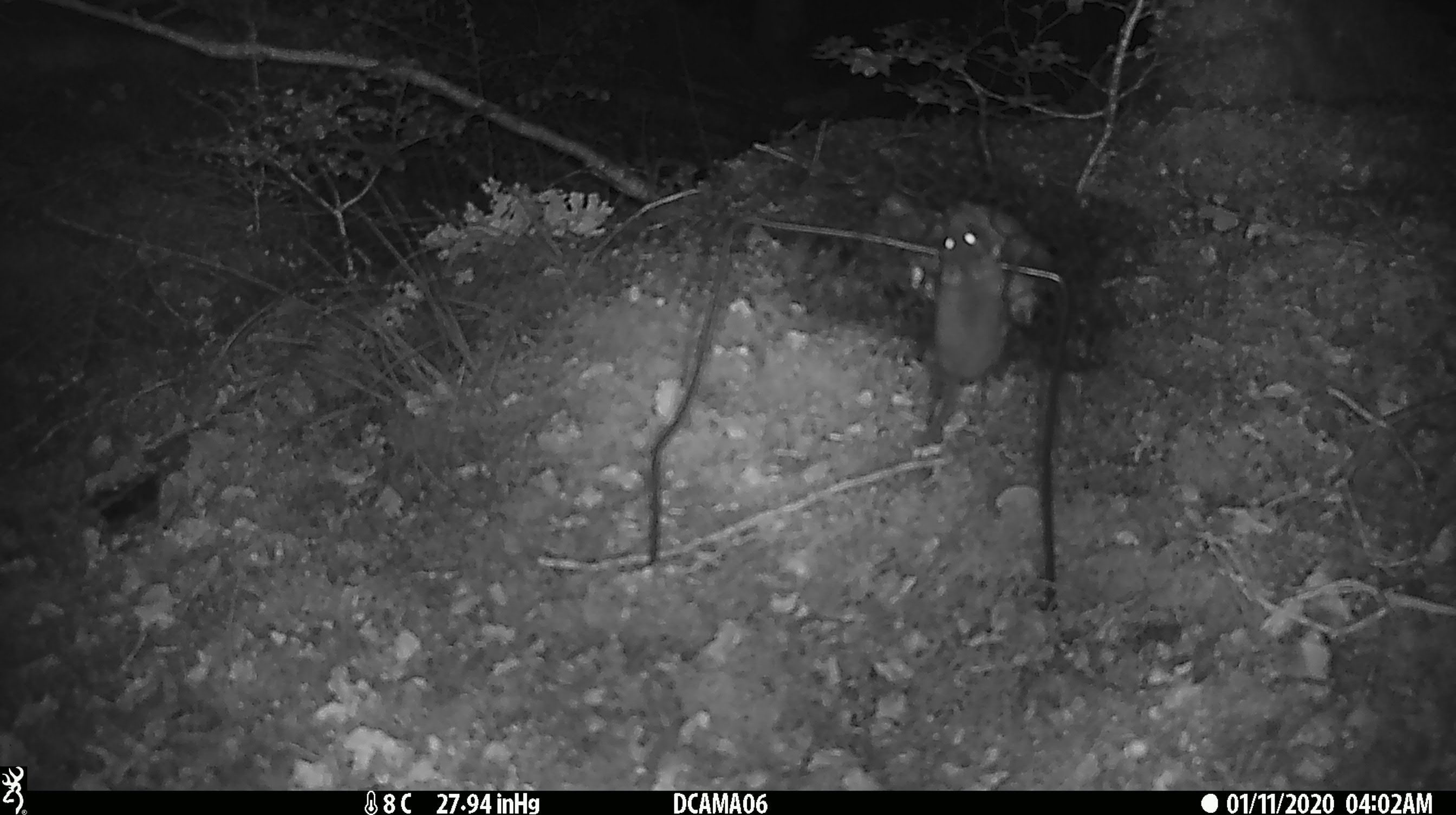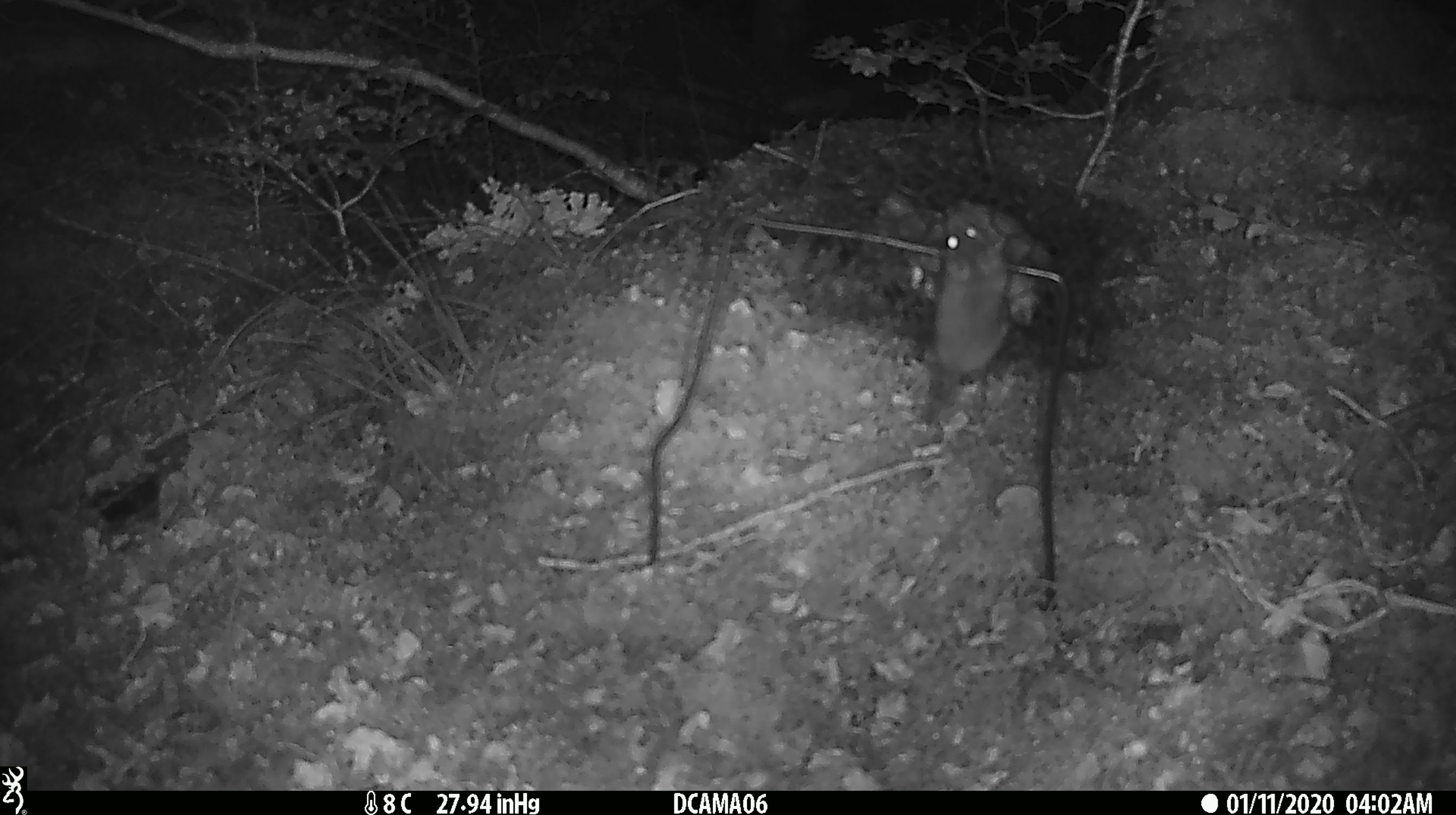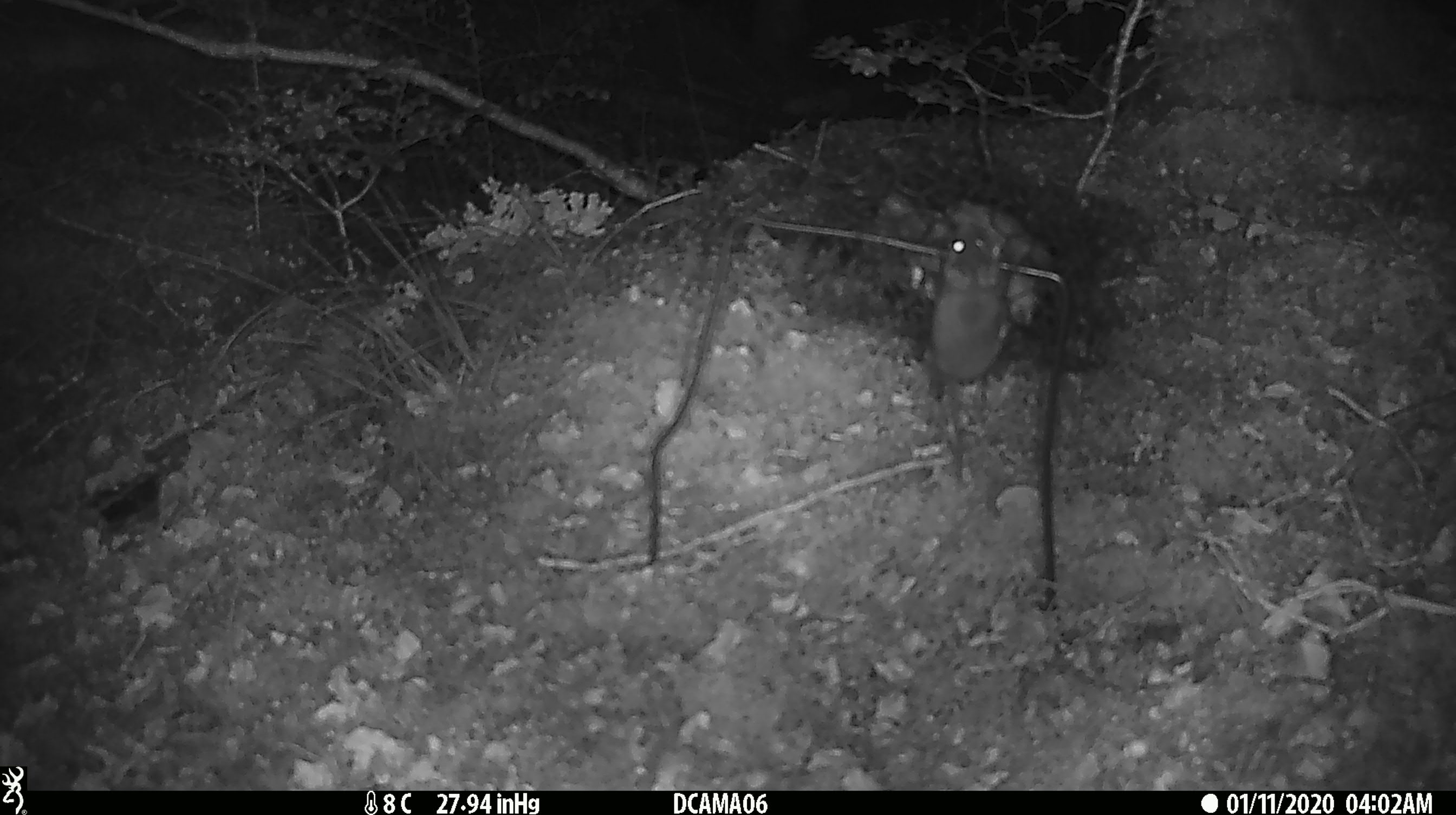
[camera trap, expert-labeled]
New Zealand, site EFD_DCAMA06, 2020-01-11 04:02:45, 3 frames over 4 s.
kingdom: Animalia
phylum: Chordata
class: Mammalia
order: Rodentia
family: Muridae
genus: Mus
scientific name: Mus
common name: mouse